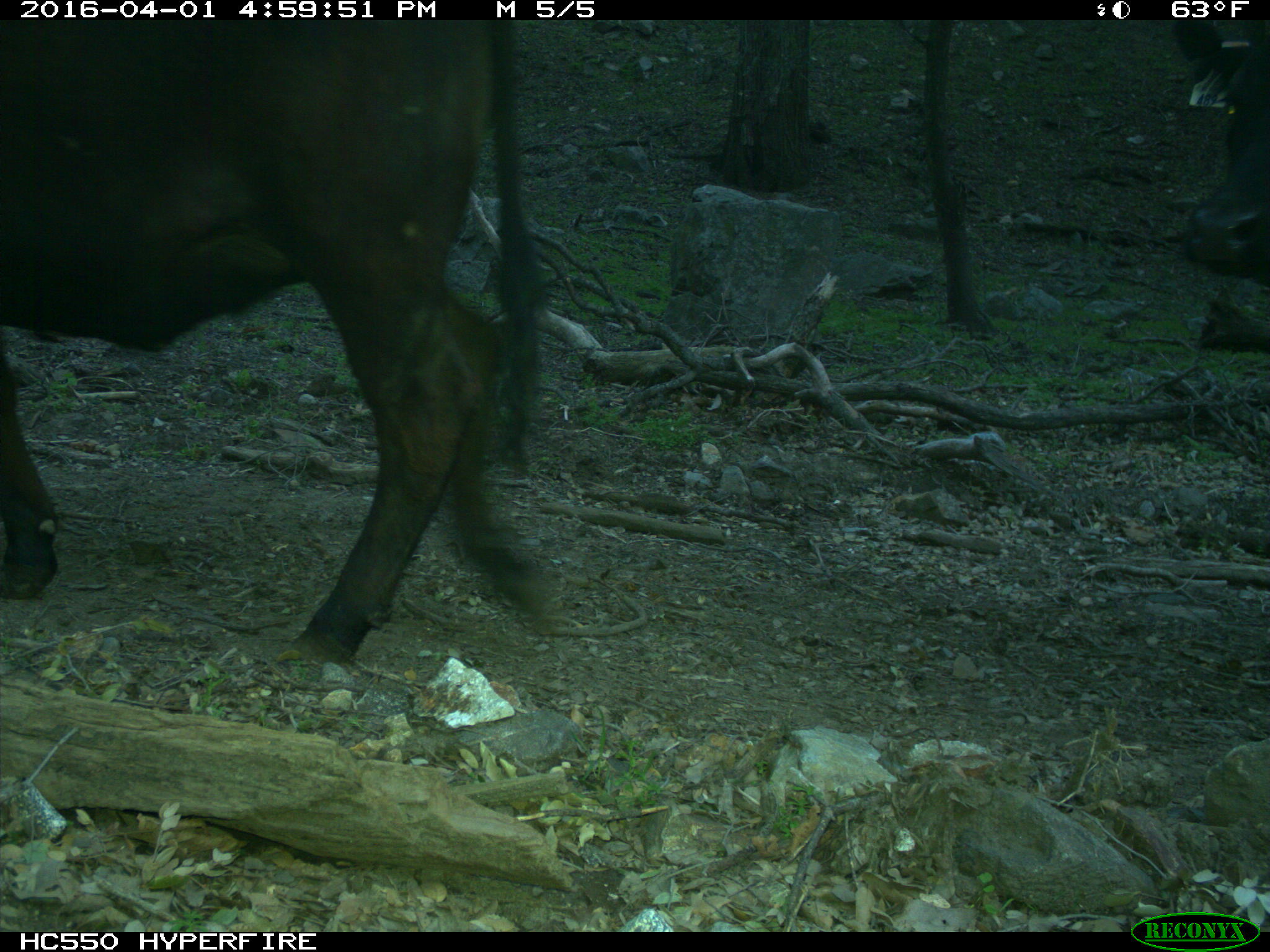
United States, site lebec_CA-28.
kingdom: Animalia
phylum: Chordata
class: Mammalia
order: Artiodactyla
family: Bovidae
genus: Bos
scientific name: Bos taurus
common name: domestic cow